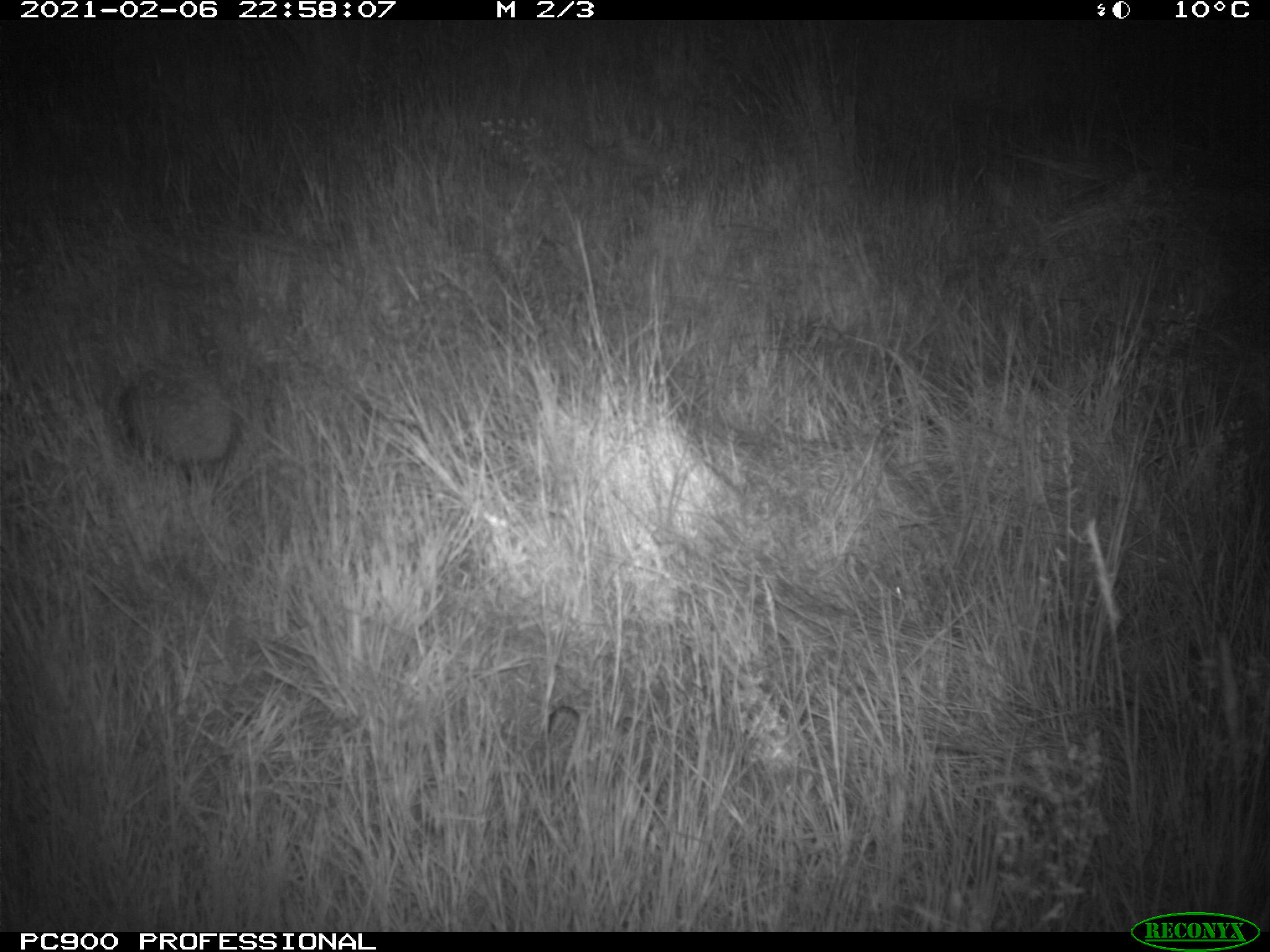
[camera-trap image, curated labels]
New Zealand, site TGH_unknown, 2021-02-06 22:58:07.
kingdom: Animalia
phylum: Chordata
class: Mammalia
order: Eulipotyphla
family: Erinaceidae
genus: Erinaceus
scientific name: Erinaceus europaeus europaeus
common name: european hedgehog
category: hedgehog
Hedgehog (european hedgehog) (Erinaceus europaeus europaeus).